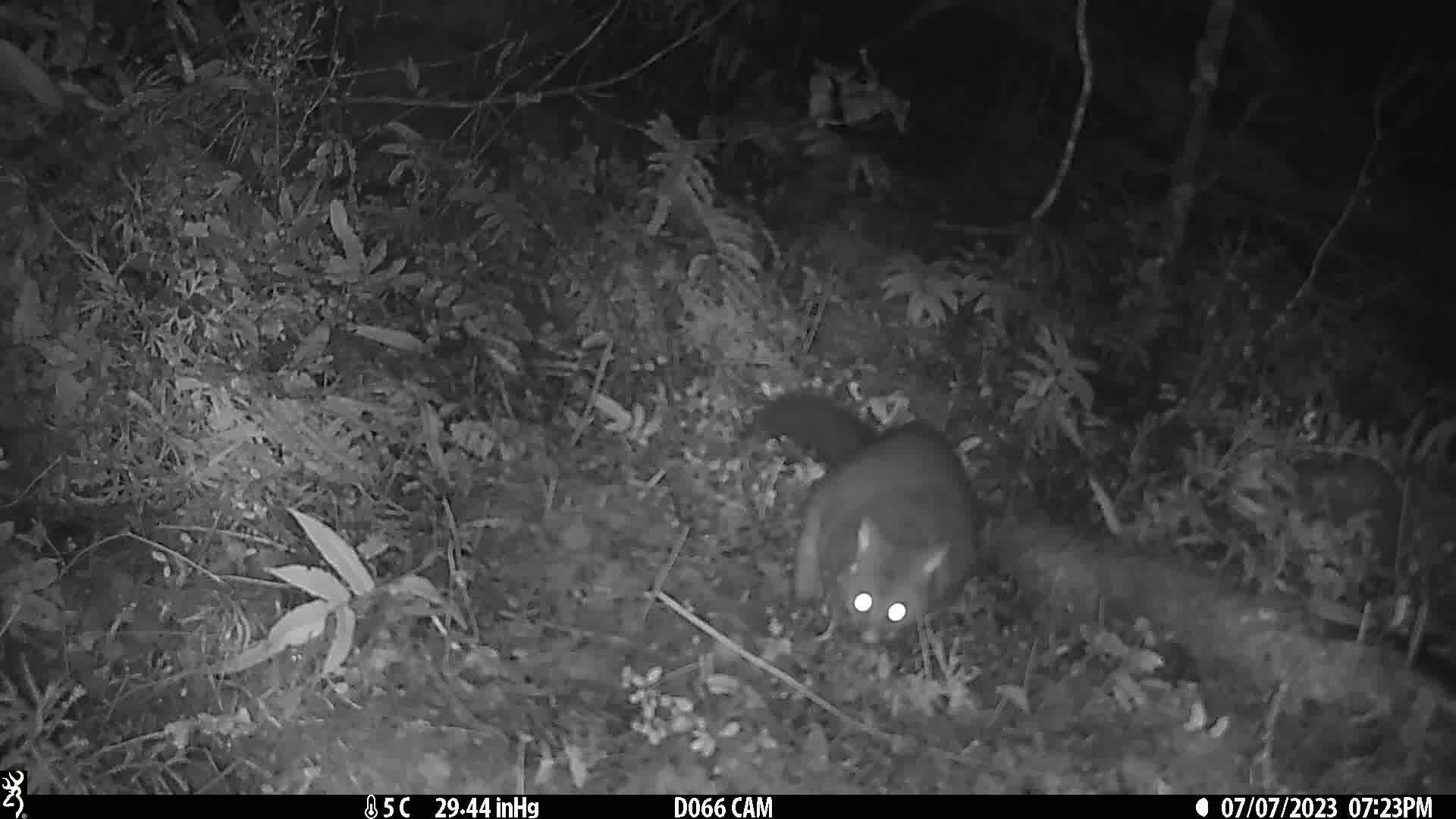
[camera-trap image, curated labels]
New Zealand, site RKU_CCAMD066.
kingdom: Animalia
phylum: Chordata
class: Mammalia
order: Diprotodontia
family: Phalangeridae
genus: Trichosurus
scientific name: Trichosurus vulpecula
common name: common brushtail possum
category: possum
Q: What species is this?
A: Possum (common brushtail possum) (Trichosurus vulpecula).